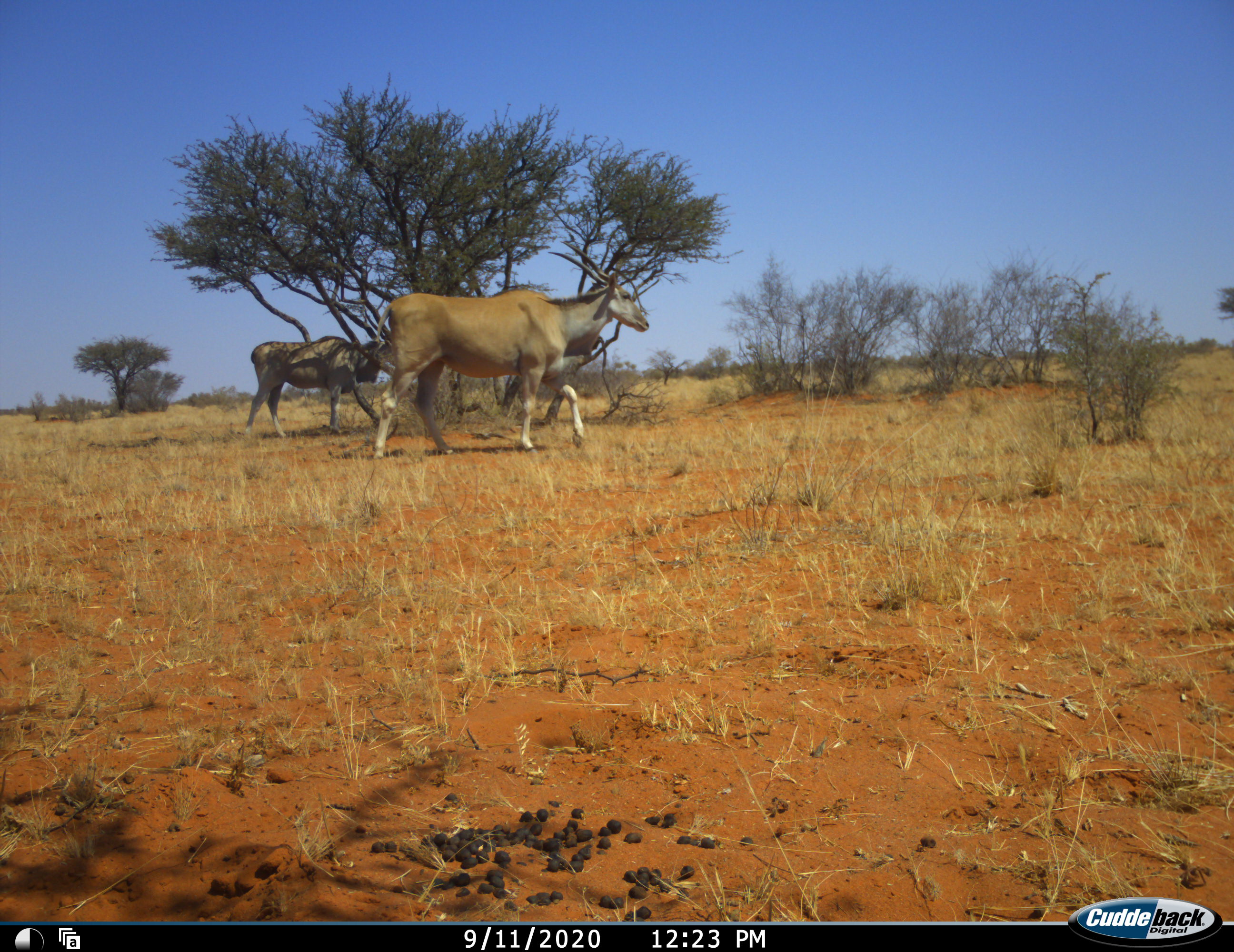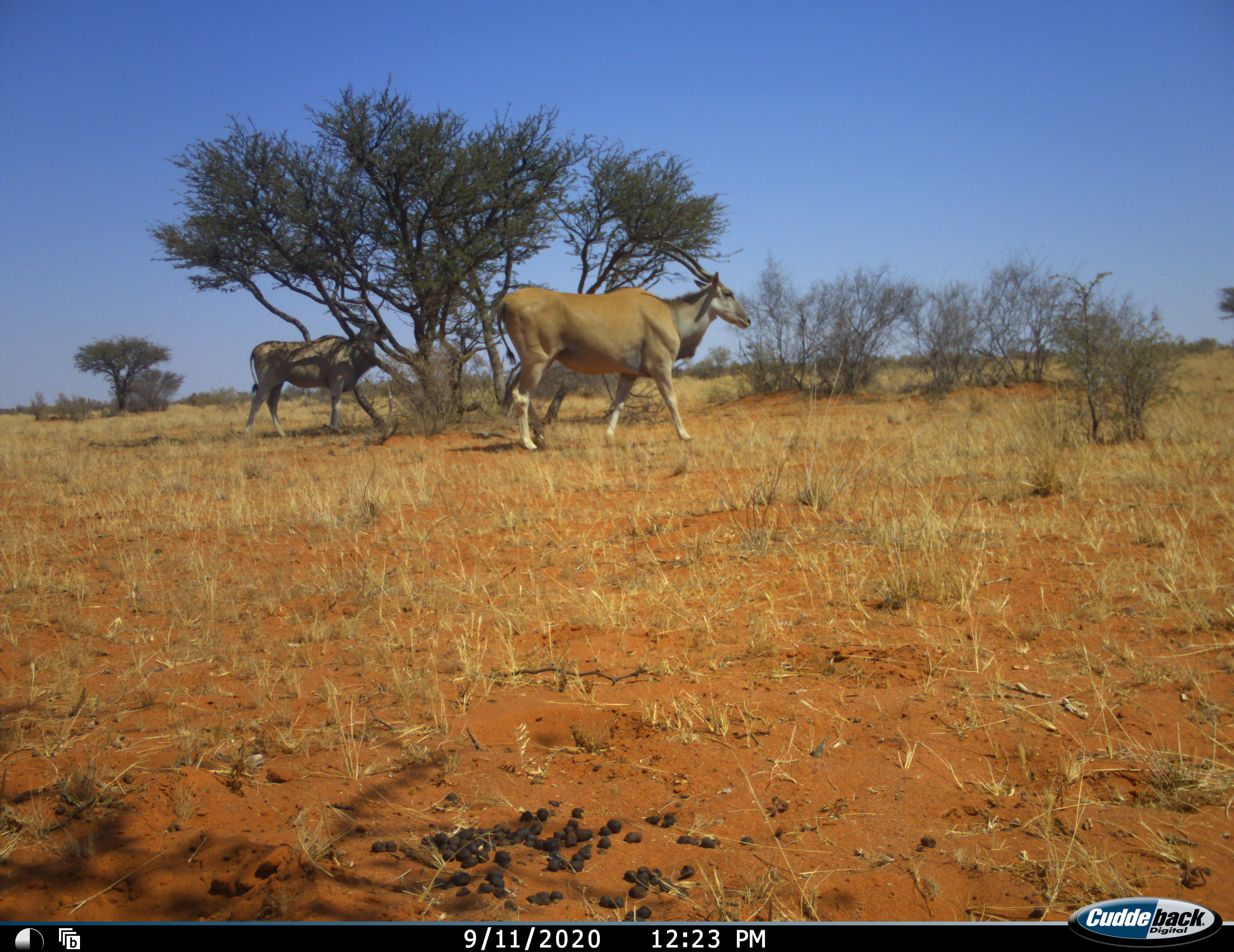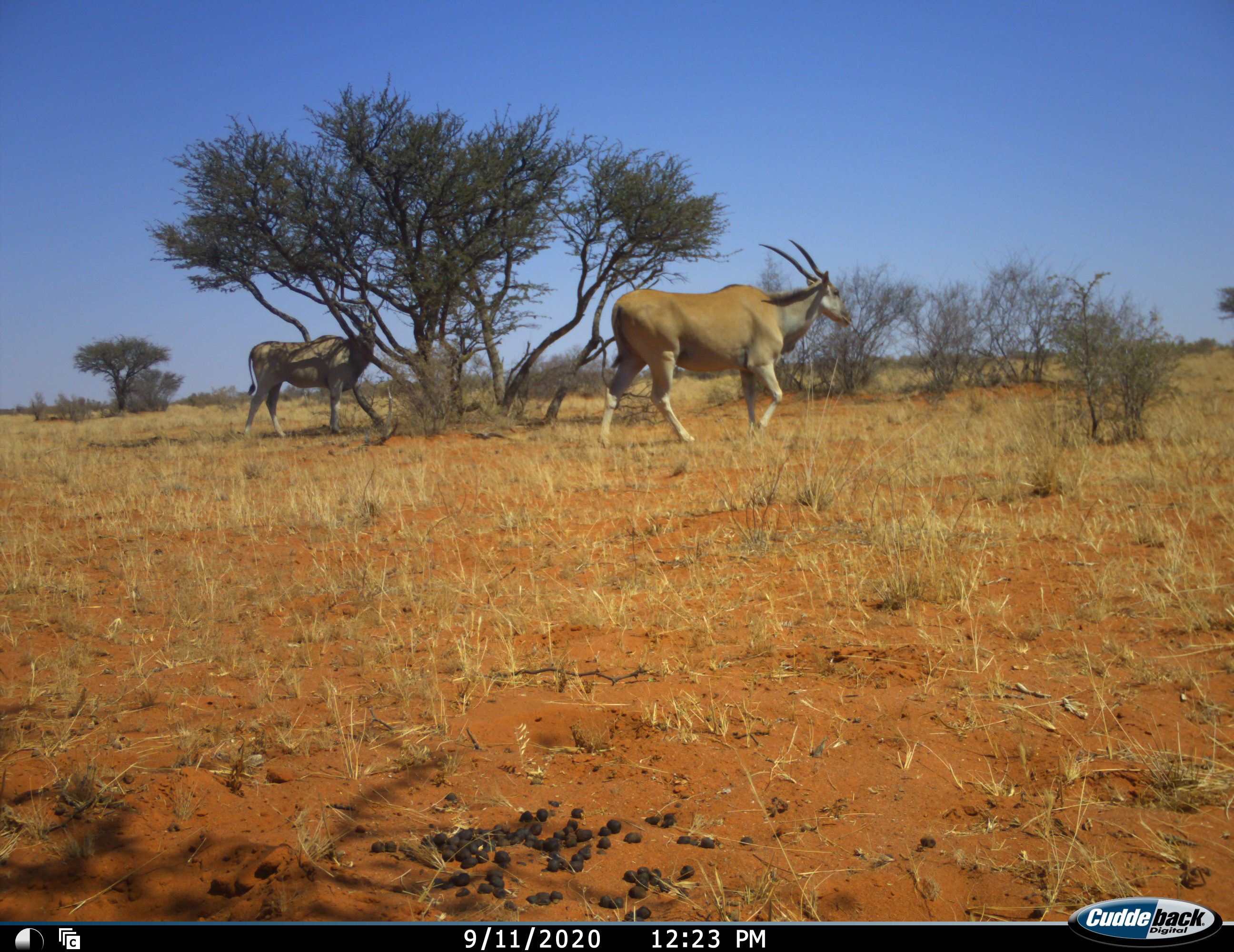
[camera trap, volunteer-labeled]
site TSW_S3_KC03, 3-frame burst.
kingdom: Animalia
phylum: Chordata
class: Mammalia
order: Artiodactyla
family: Bovidae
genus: Tragelaphus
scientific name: Tragelaphus oryx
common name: eland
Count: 2.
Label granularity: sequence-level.